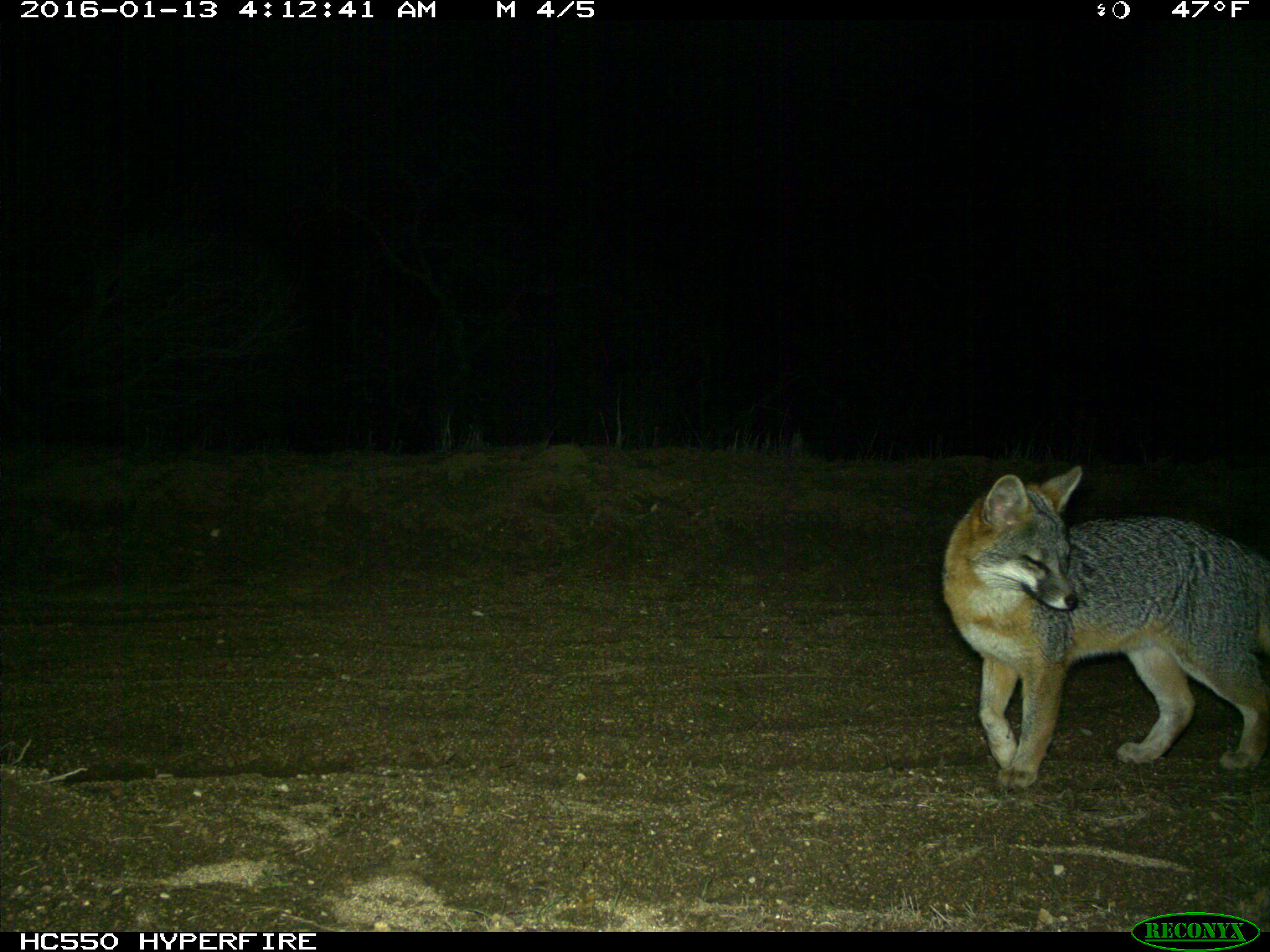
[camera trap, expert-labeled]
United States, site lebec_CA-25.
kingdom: Animalia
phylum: Chordata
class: Mammalia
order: Carnivora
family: Canidae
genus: Urocyon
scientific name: Urocyon cinereoargenteus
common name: gray fox